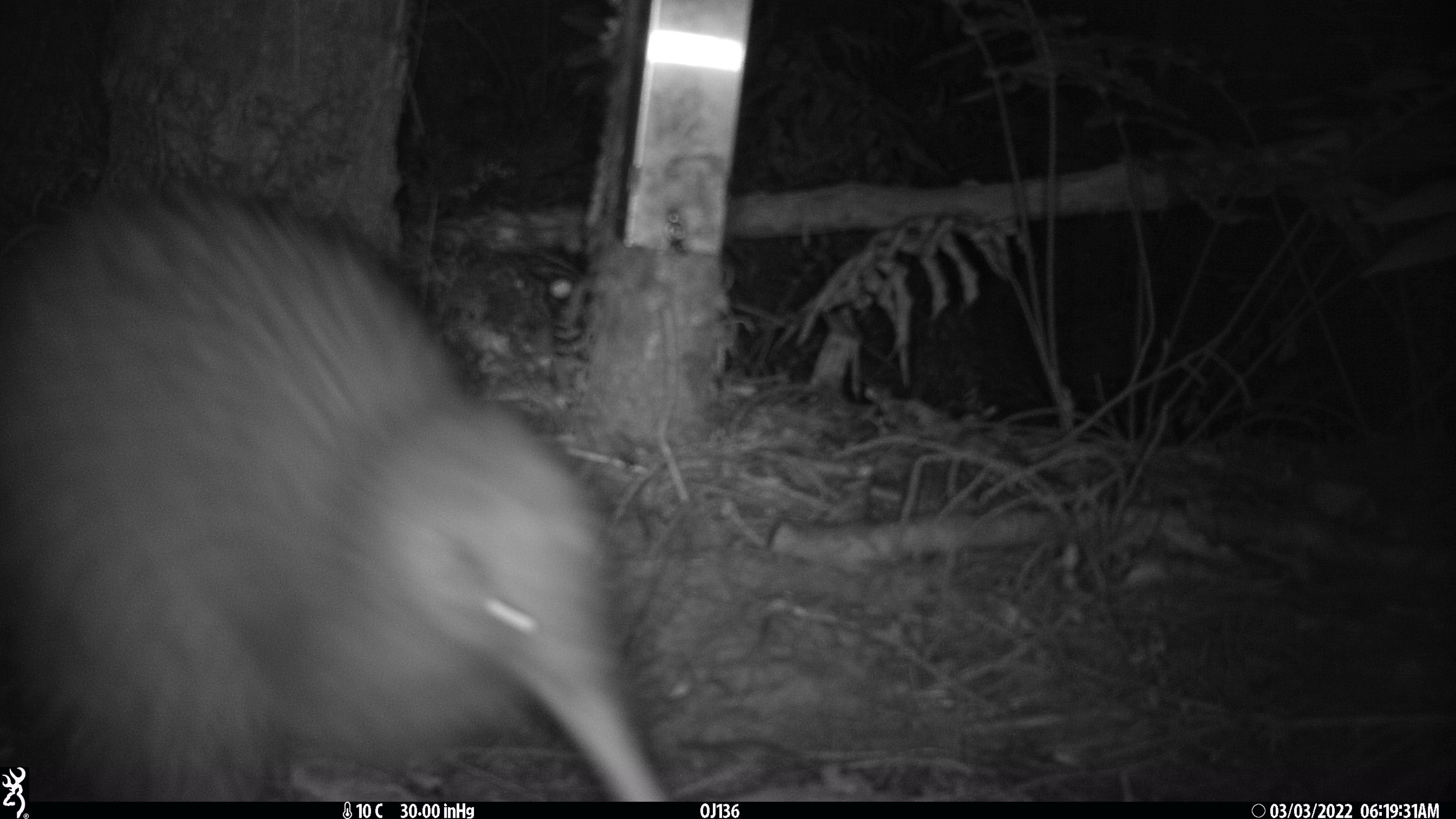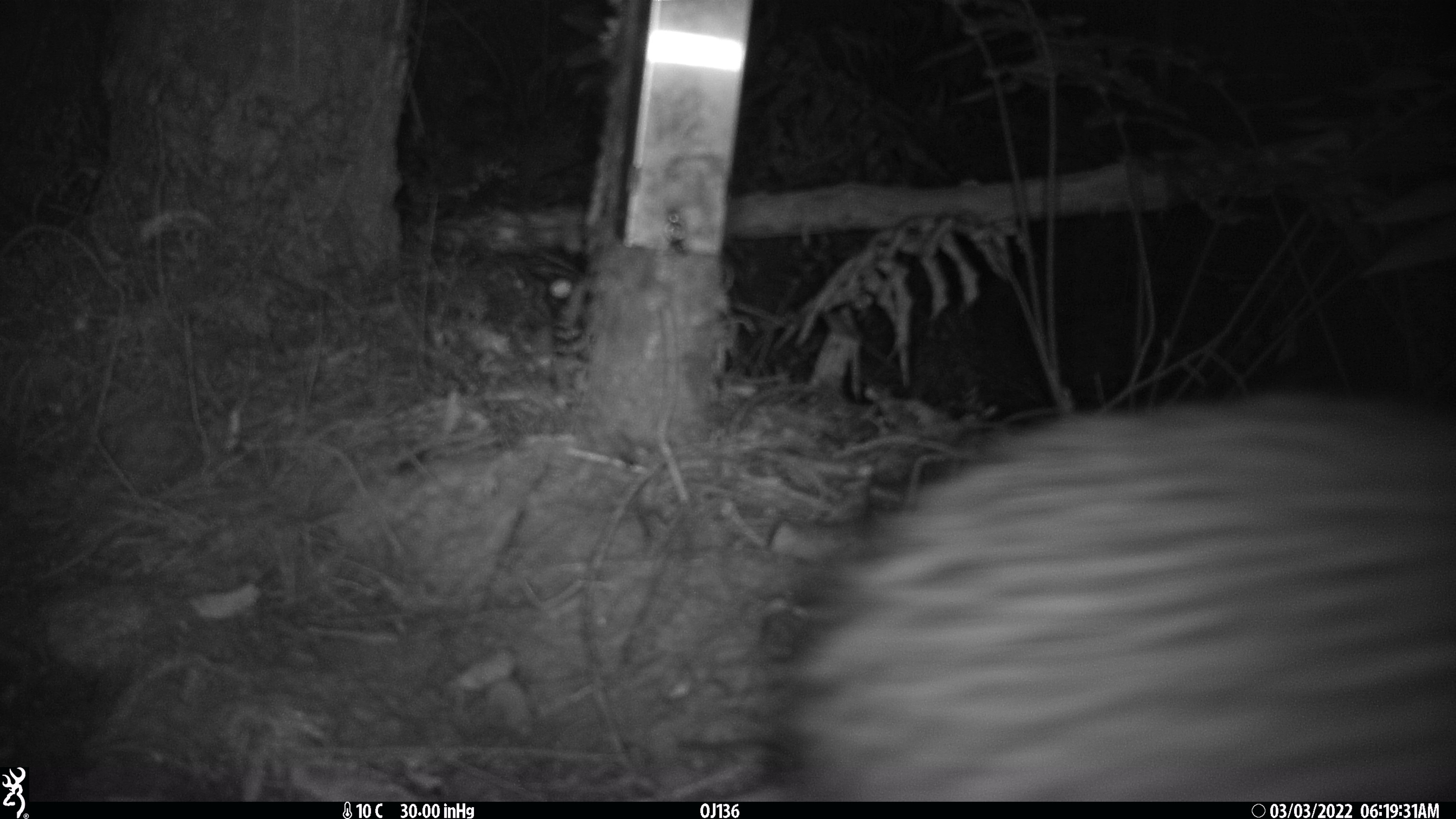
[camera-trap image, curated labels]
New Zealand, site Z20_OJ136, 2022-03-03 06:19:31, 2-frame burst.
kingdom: Animalia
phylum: Chordata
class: Aves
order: Apterygiformes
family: Apterygidae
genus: Apteryx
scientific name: Apteryx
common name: kiwi